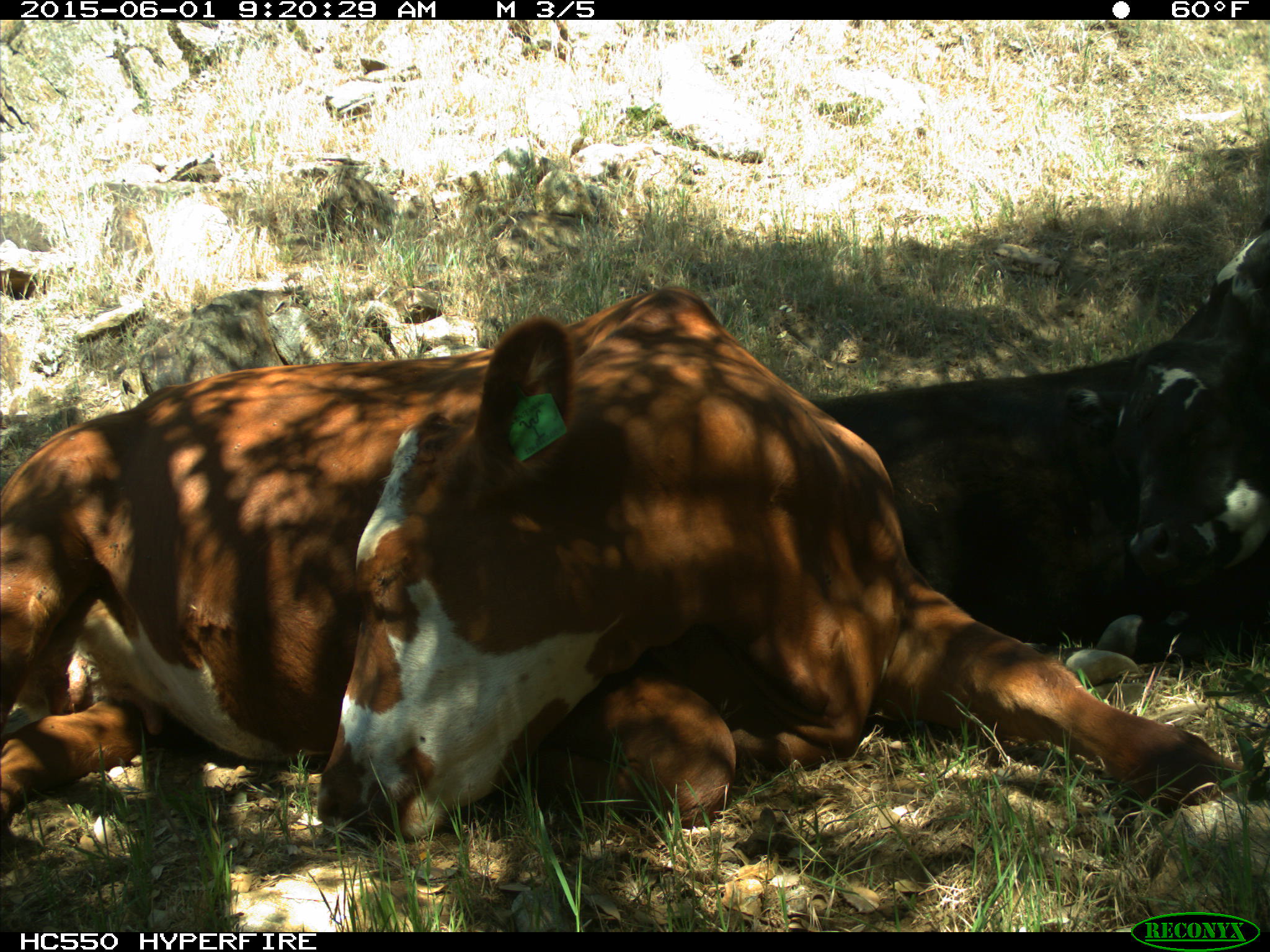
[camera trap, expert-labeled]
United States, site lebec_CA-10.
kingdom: Animalia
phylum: Chordata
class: Mammalia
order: Artiodactyla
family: Bovidae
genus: Bos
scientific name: Bos taurus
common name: domestic cow